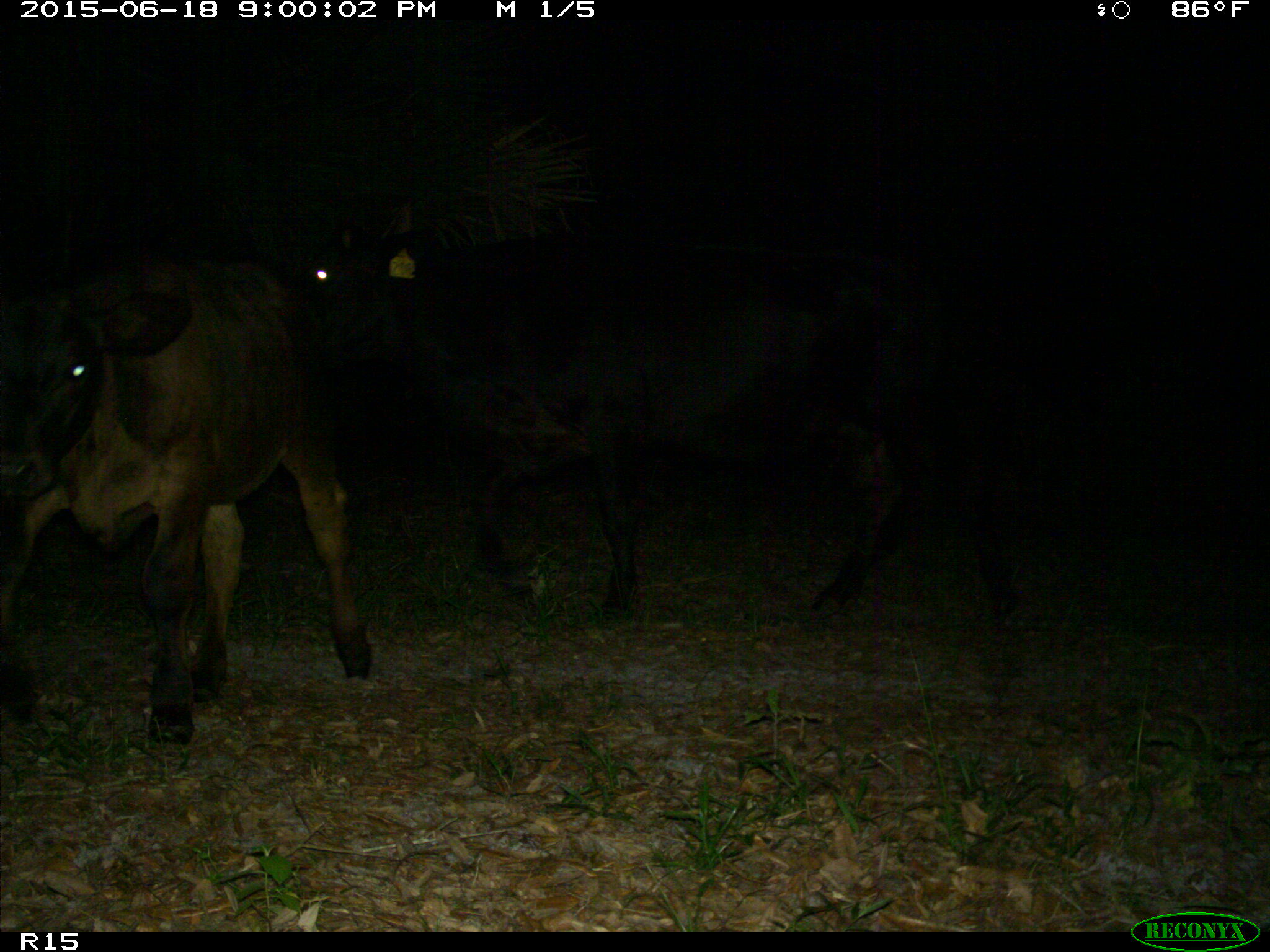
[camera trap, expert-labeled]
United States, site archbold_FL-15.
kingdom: Animalia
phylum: Chordata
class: Mammalia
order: Artiodactyla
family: Bovidae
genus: Bos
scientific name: Bos taurus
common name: domestic cow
Bos taurus (domestic cow).